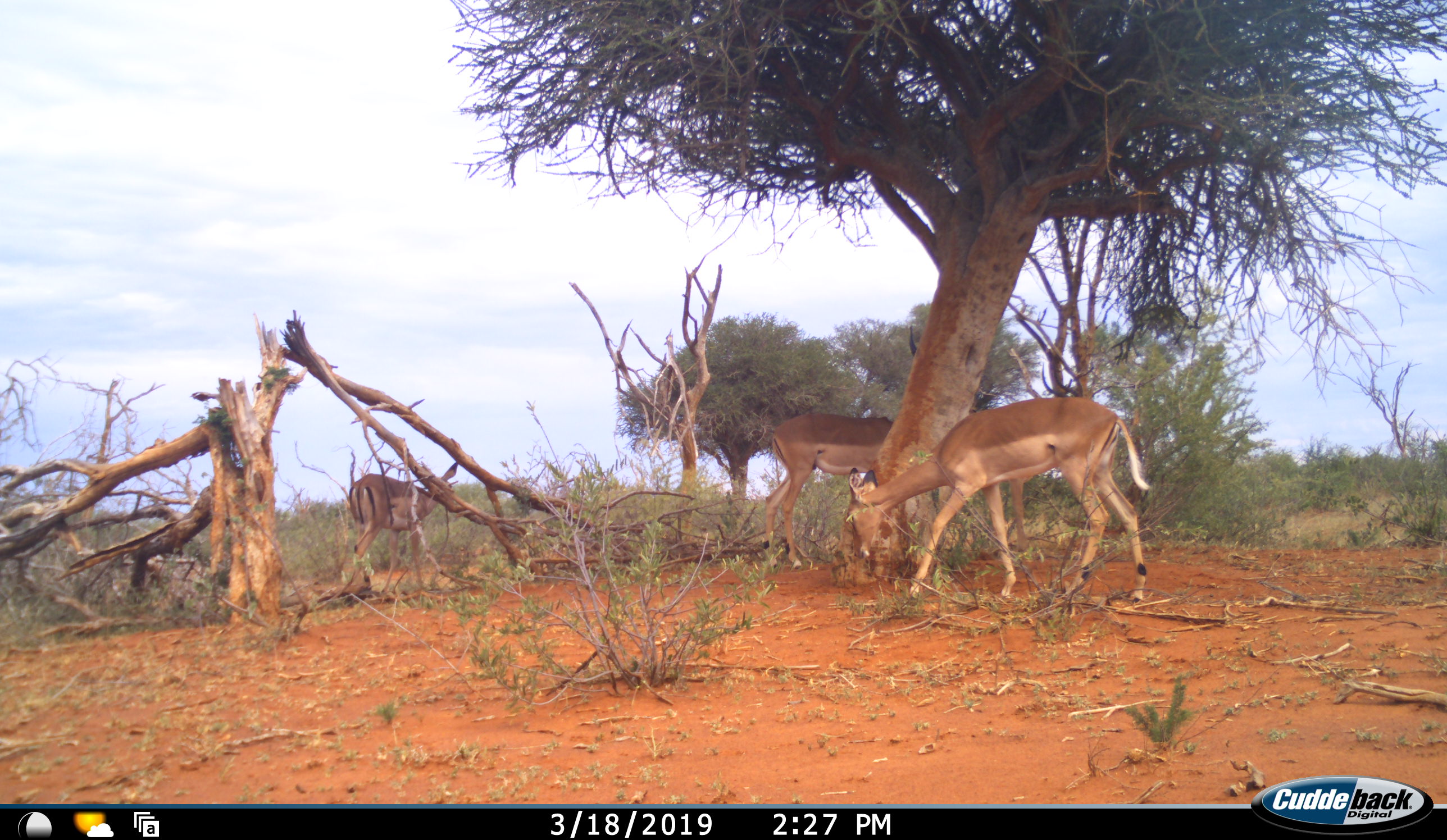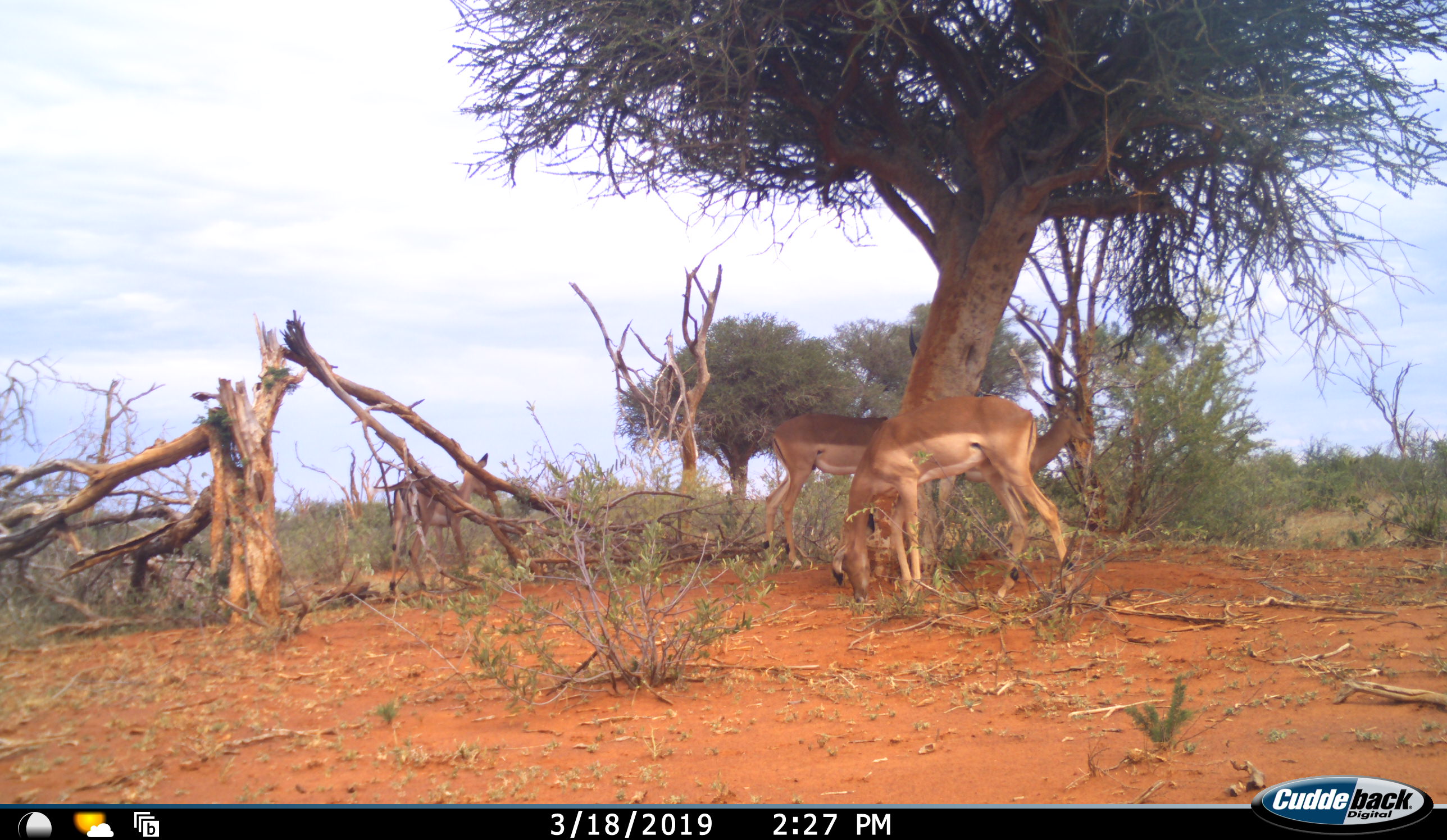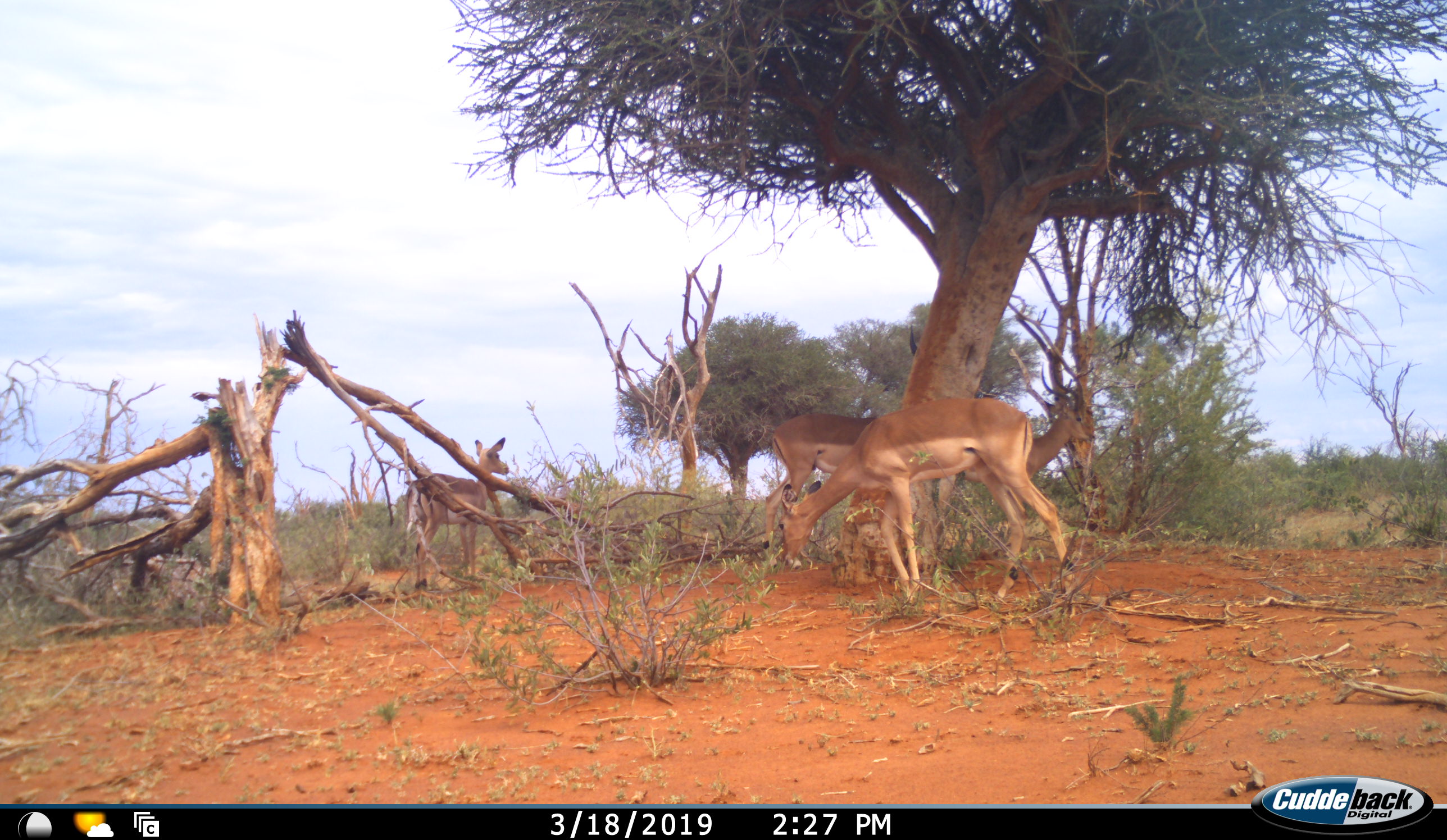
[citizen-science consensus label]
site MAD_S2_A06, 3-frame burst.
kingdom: Animalia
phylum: Chordata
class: Mammalia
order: Artiodactyla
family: Bovidae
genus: Aepyceros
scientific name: Aepyceros melampus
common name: impala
Impala (Aepyceros melampus), count 3. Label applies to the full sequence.